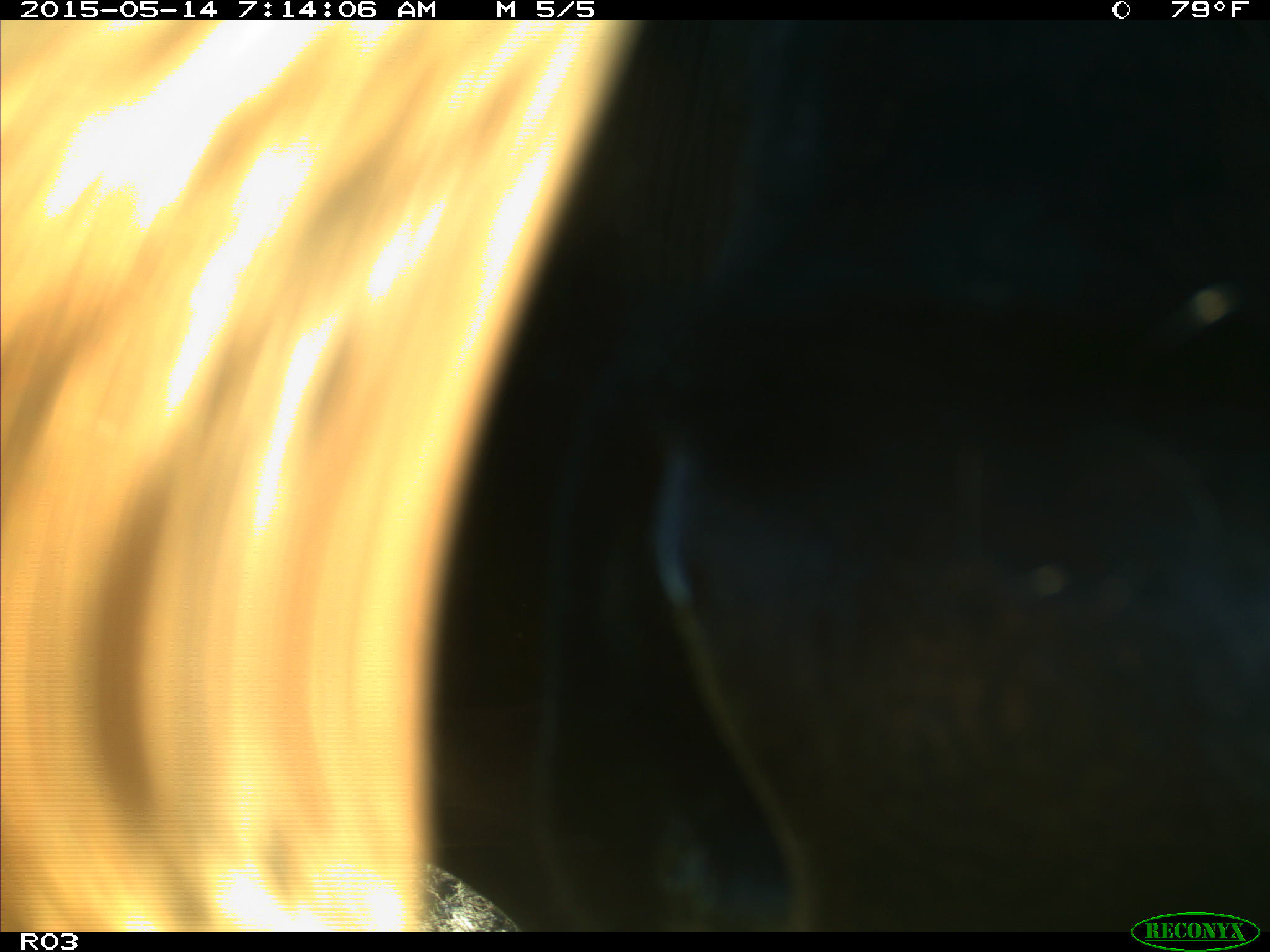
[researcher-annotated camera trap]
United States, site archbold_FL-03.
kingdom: Animalia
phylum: Chordata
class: Mammalia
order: Artiodactyla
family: Bovidae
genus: Bos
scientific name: Bos taurus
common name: domestic cow